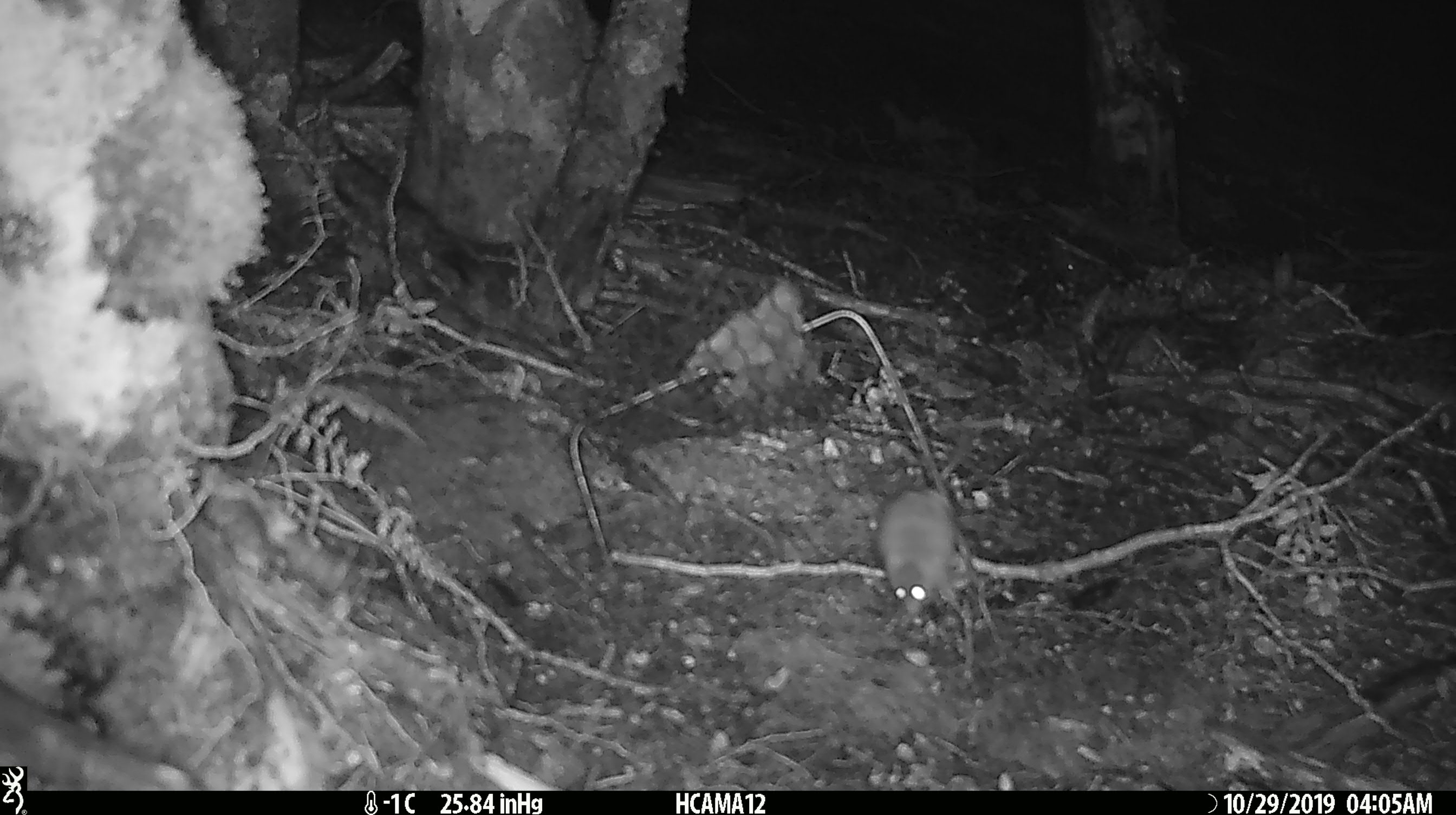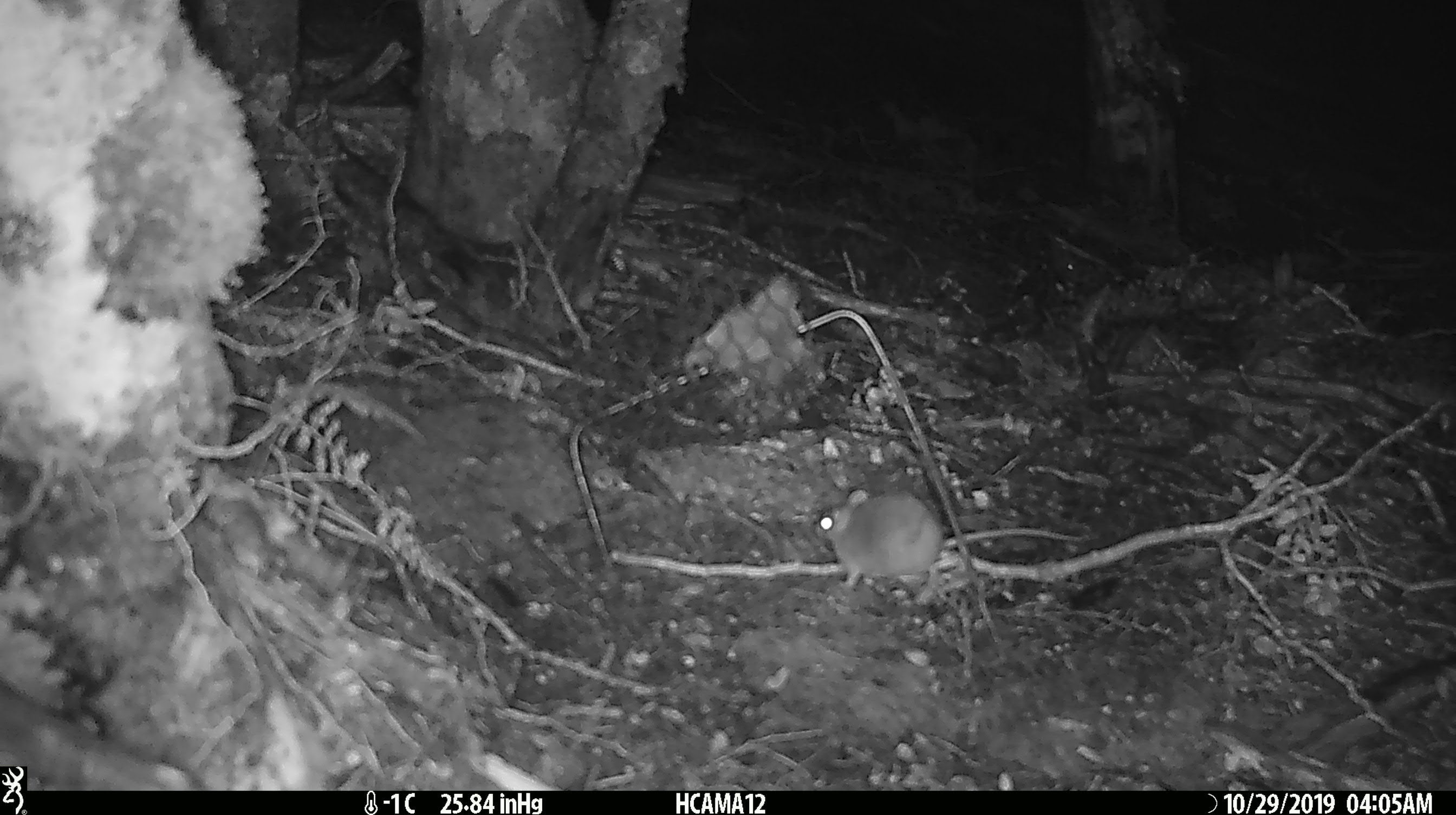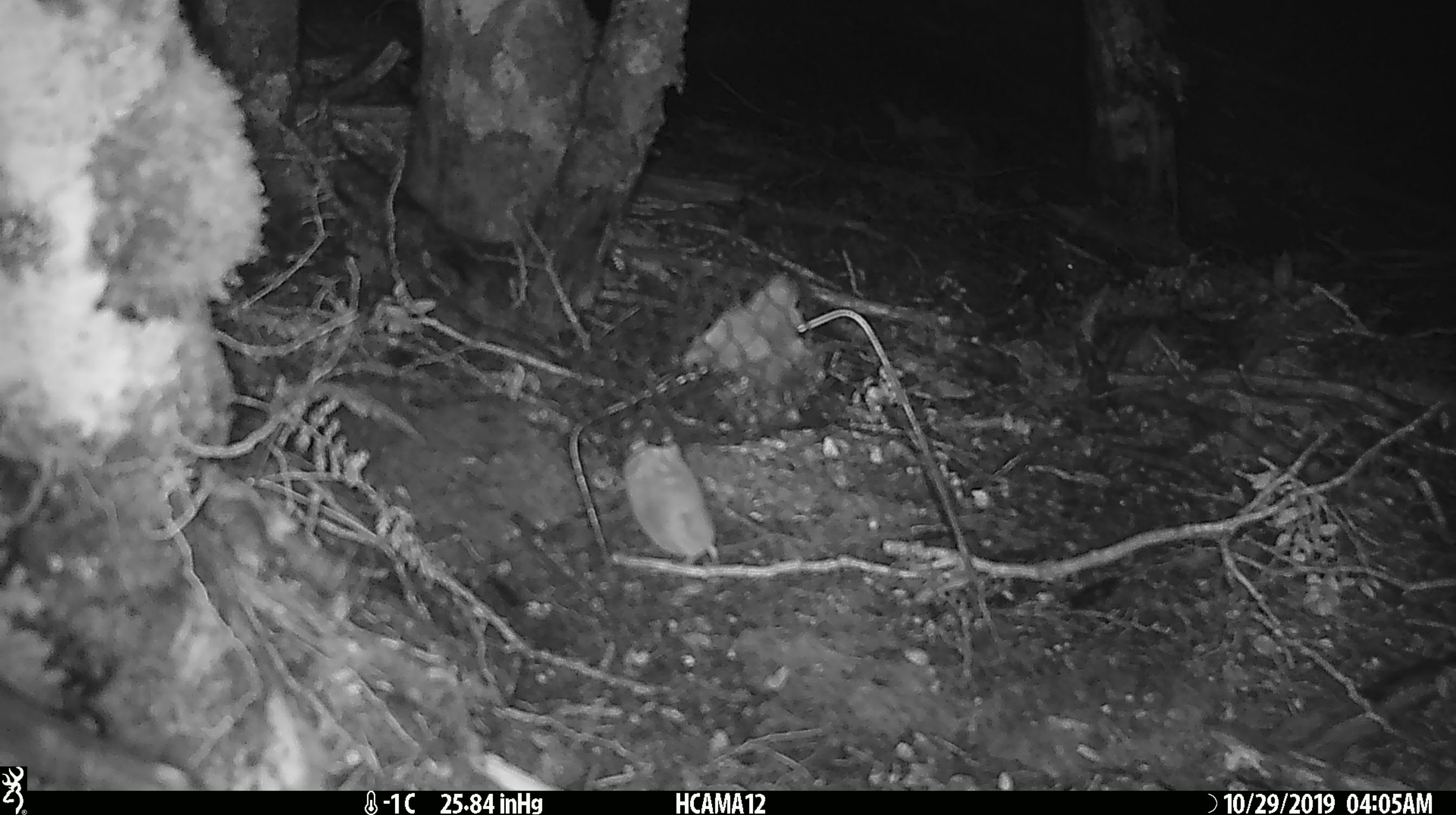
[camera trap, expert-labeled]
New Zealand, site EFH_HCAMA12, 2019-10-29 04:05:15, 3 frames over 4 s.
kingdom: Animalia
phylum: Chordata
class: Mammalia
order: Rodentia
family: Muridae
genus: Mus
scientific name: Mus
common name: mouse